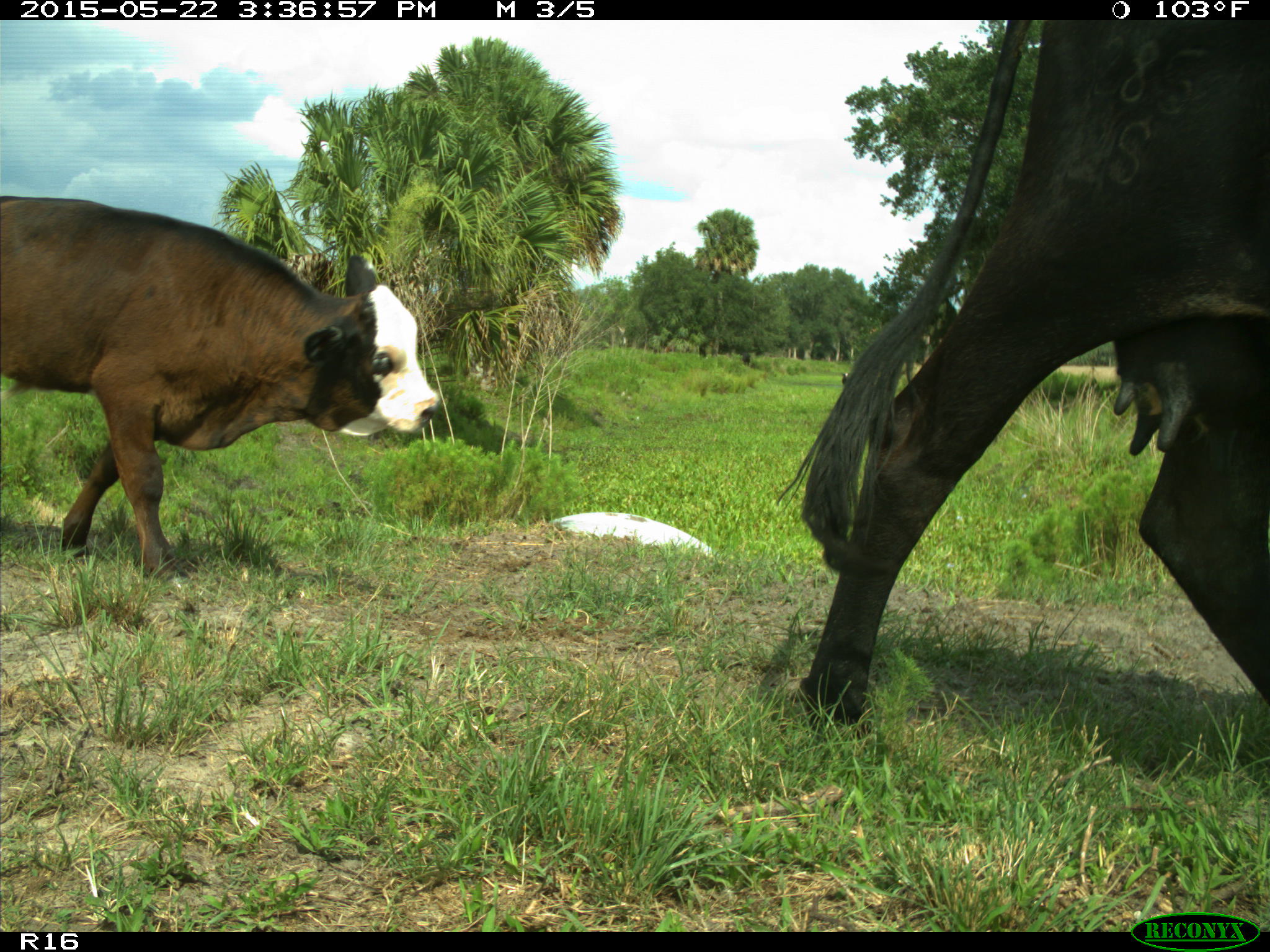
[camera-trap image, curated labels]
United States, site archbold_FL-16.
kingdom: Animalia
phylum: Chordata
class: Mammalia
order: Artiodactyla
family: Bovidae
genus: Bos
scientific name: Bos taurus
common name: domestic cow